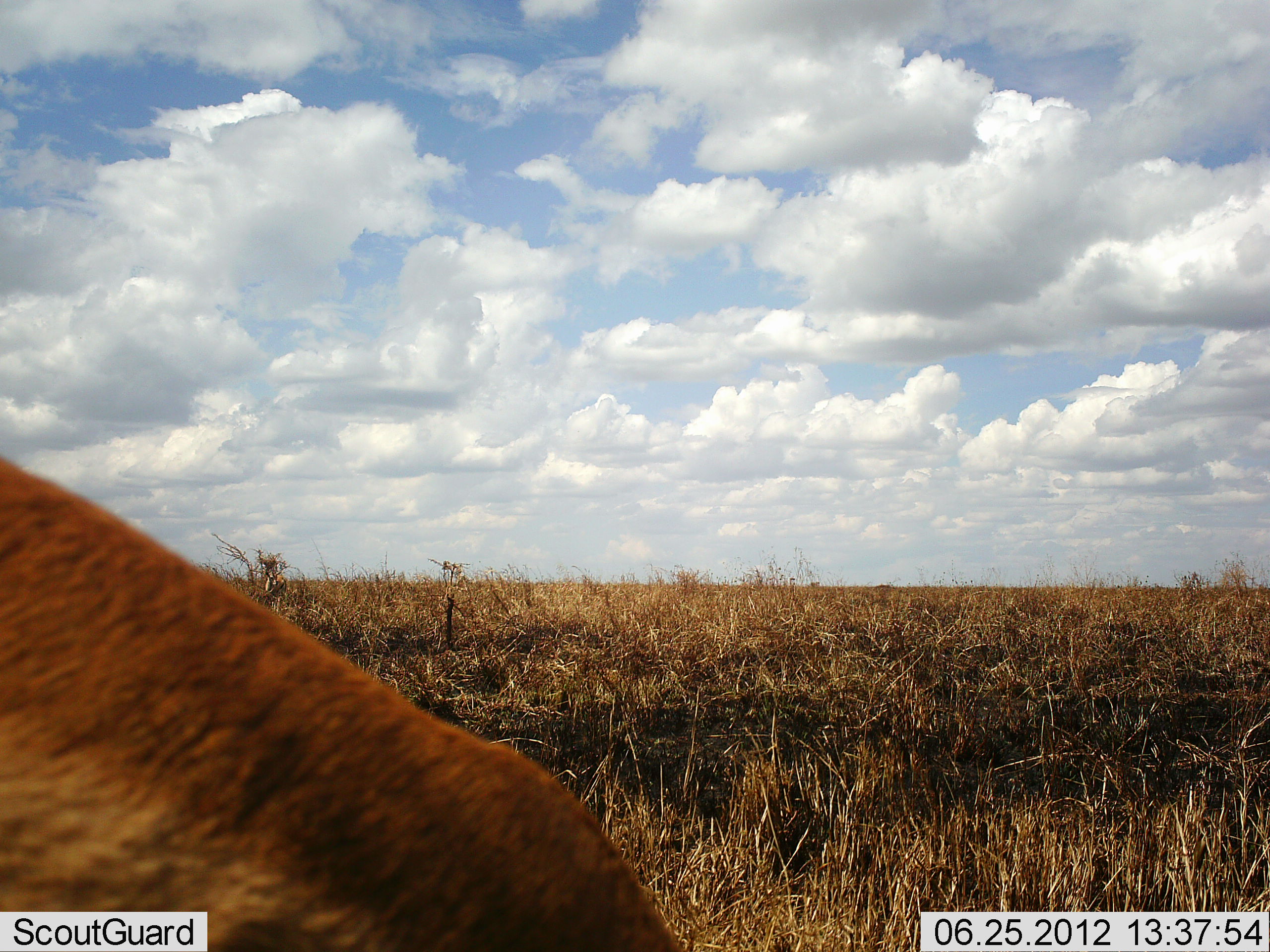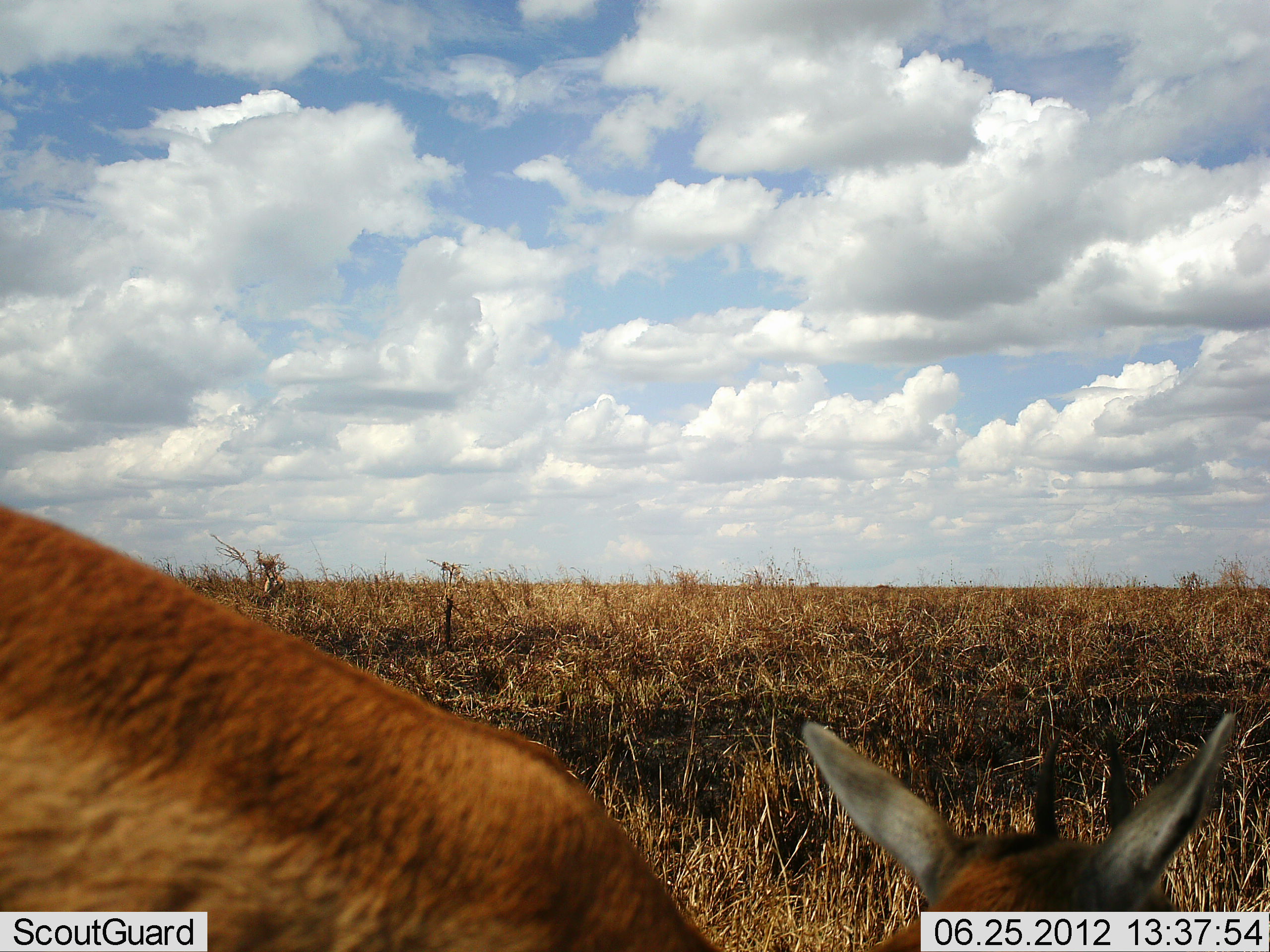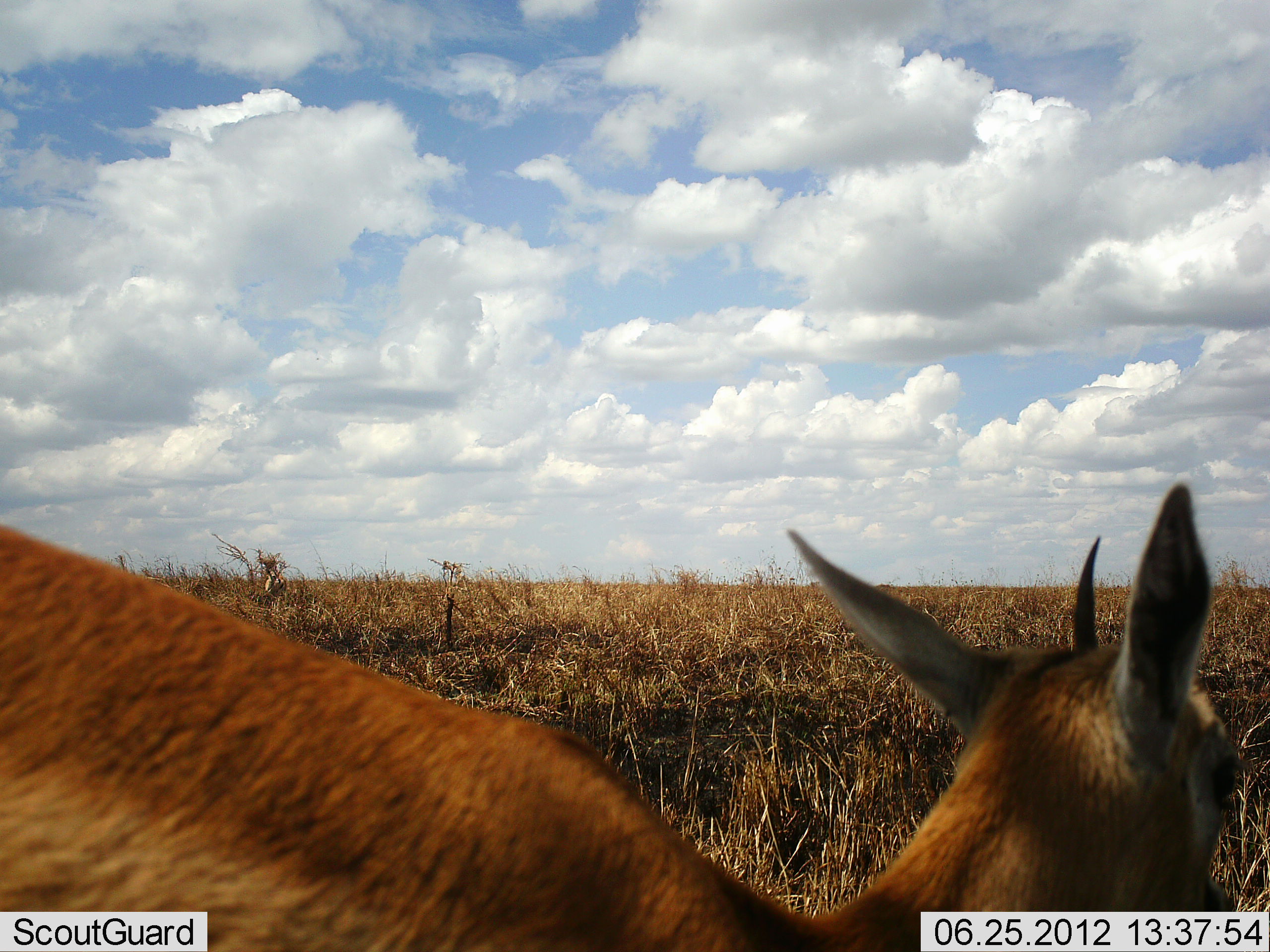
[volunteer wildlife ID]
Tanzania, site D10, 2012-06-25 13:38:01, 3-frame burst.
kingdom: Animalia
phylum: Chordata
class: Mammalia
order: Artiodactyla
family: Bovidae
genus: Eudorcas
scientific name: Eudorcas thomsonii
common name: thomson's gazelle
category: gazellethomsons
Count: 1.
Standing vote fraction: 60%.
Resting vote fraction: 0%.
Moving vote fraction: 0%.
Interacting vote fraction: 0%.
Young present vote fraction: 0%.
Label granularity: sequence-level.